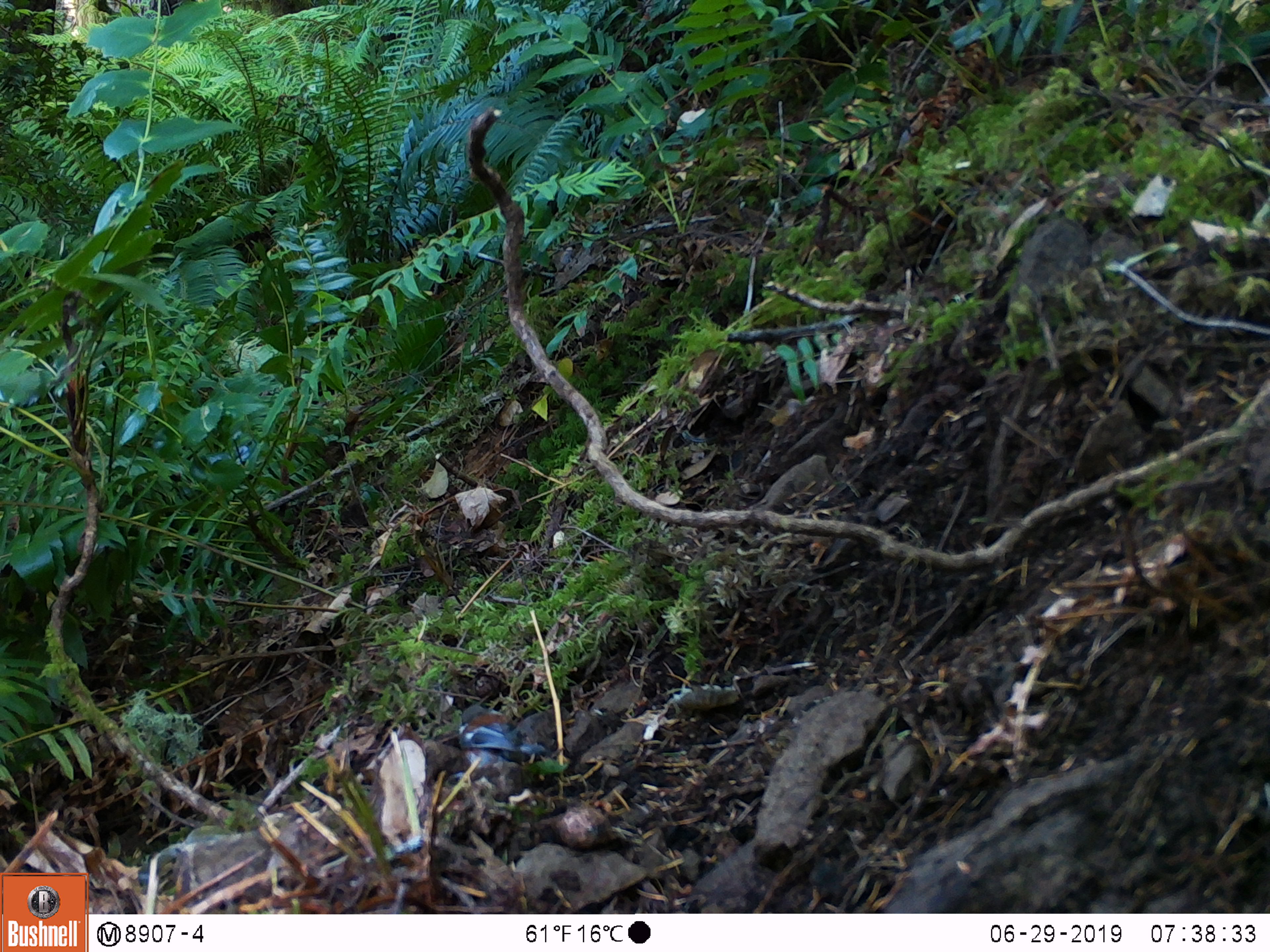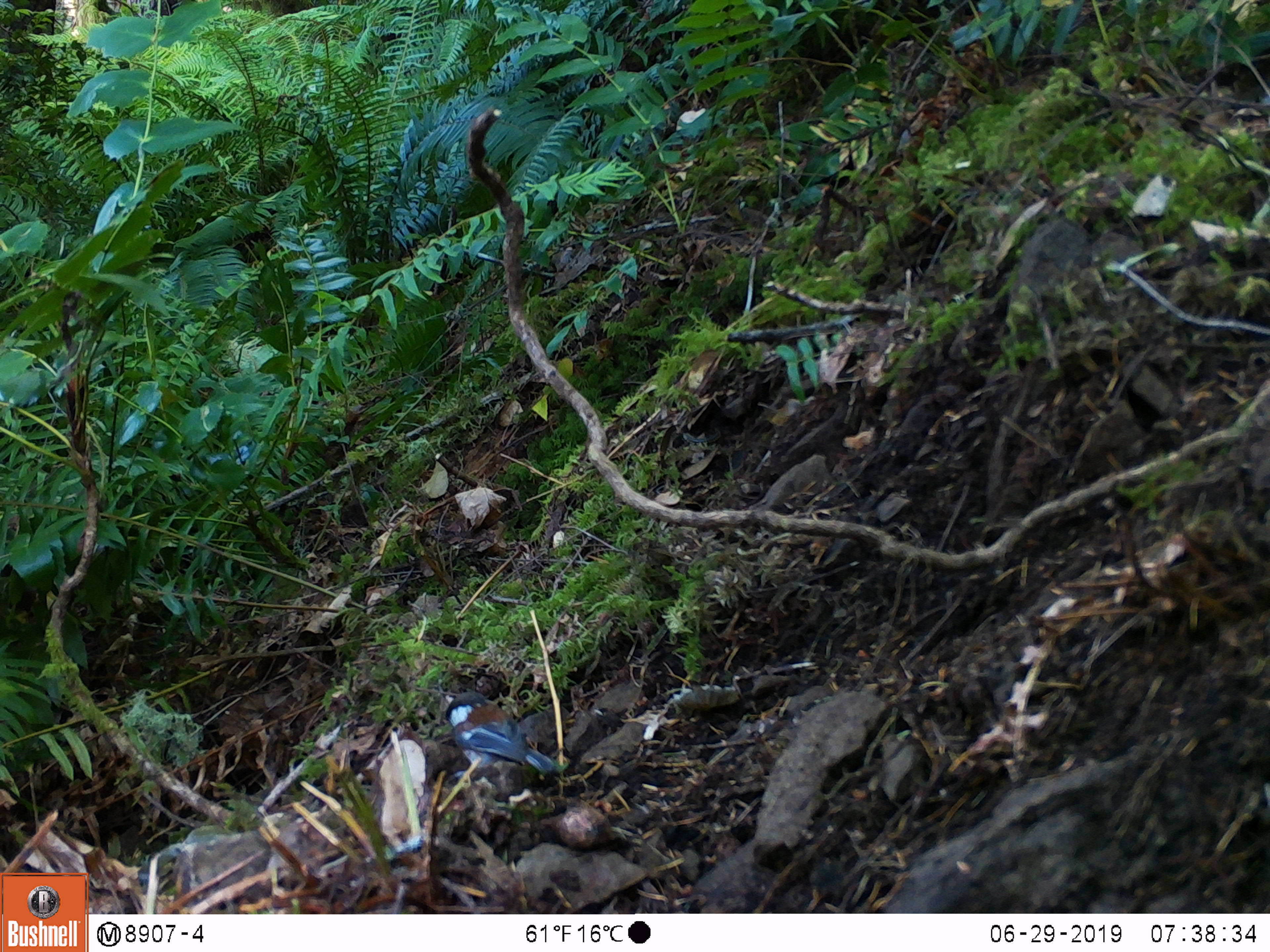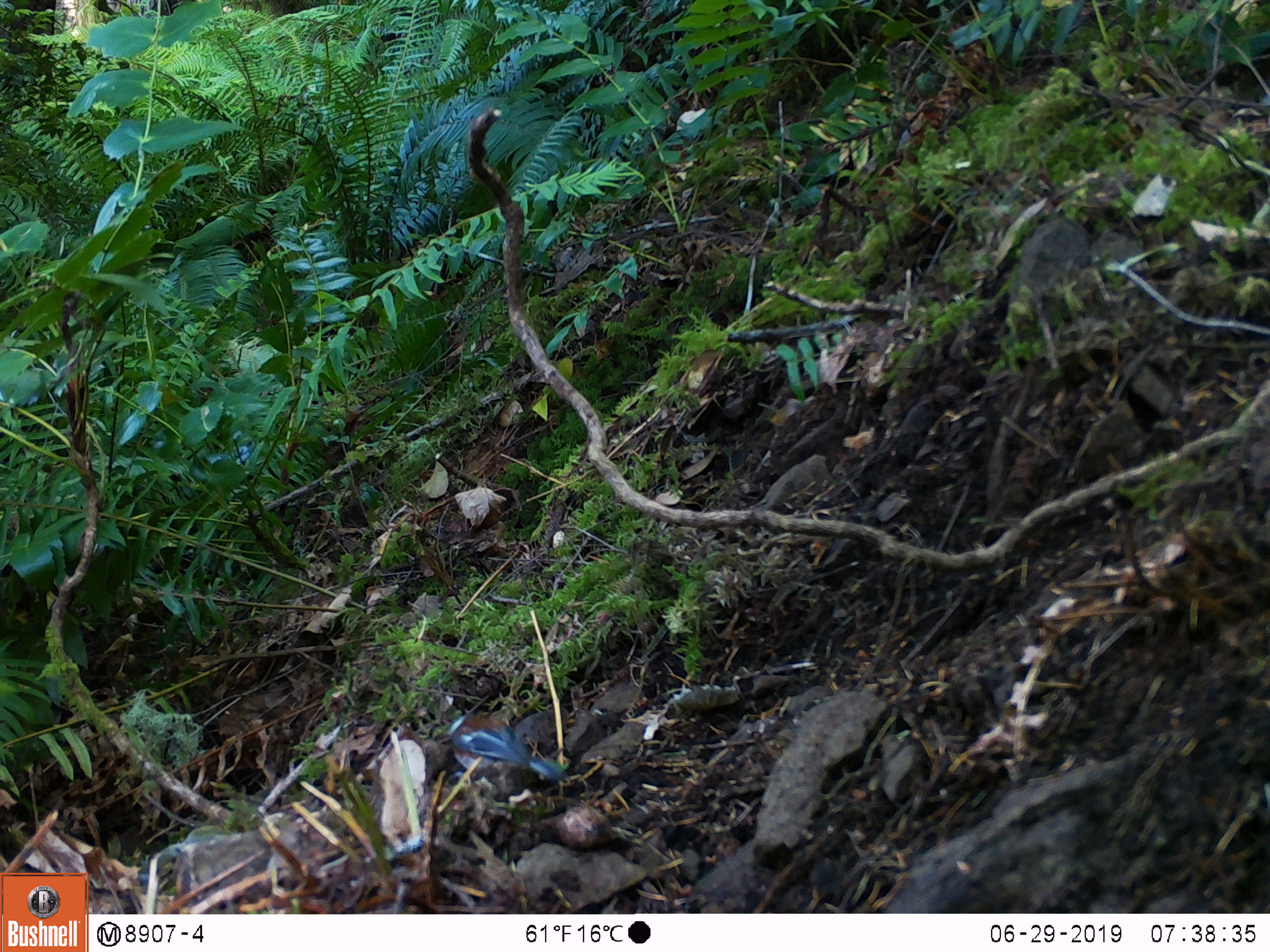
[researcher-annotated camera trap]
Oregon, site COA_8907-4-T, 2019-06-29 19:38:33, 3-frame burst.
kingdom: Animalia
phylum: Chordata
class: Aves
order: Passeriformes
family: Paridae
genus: Poecile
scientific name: Poecile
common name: chickadees and allies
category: poecile species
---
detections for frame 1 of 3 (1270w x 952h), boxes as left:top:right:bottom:
poecile species: 444:695:550:786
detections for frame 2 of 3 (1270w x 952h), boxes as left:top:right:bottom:
poecile species: 433:673:561:817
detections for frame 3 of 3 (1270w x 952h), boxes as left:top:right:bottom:
poecile species: 441:700:566:809